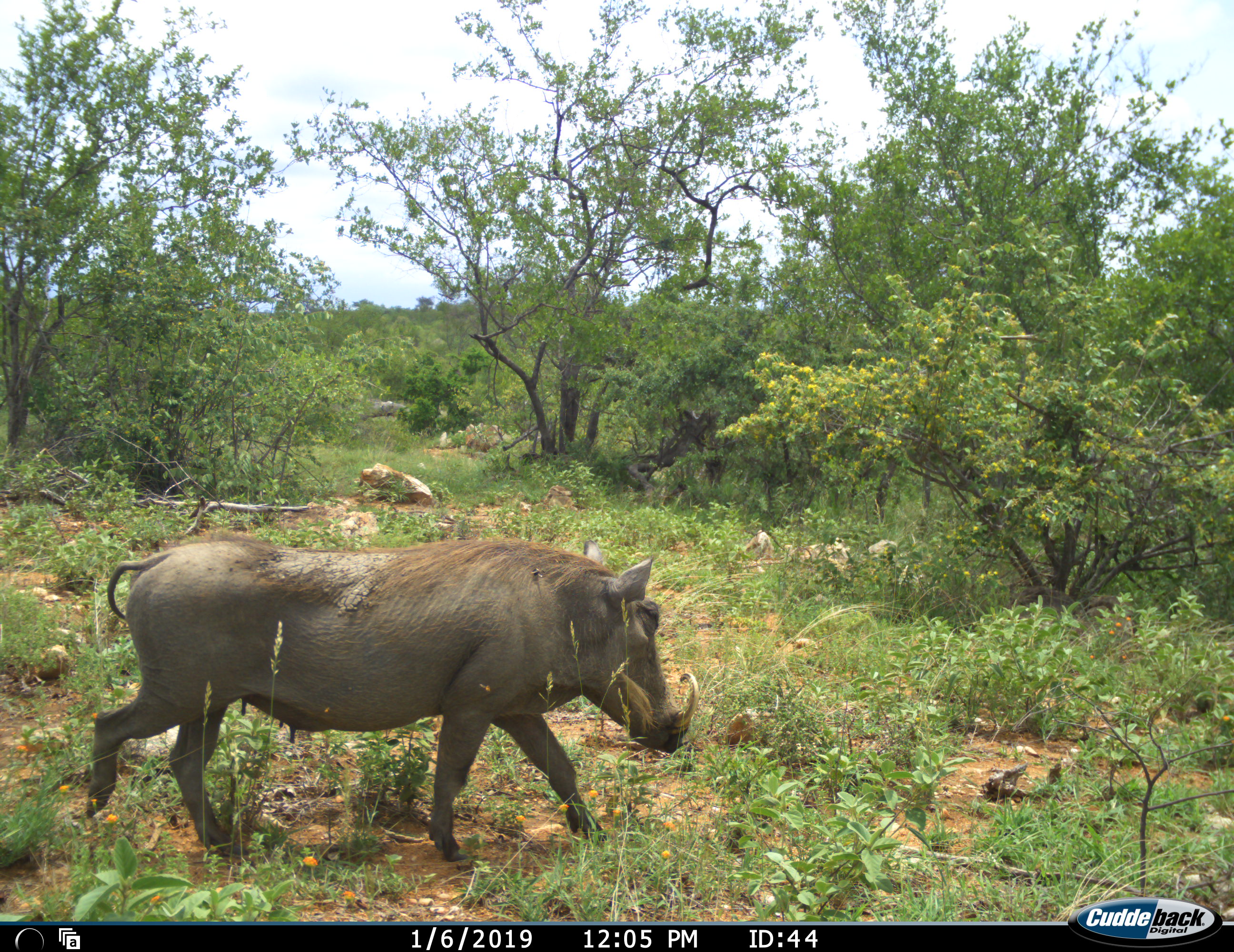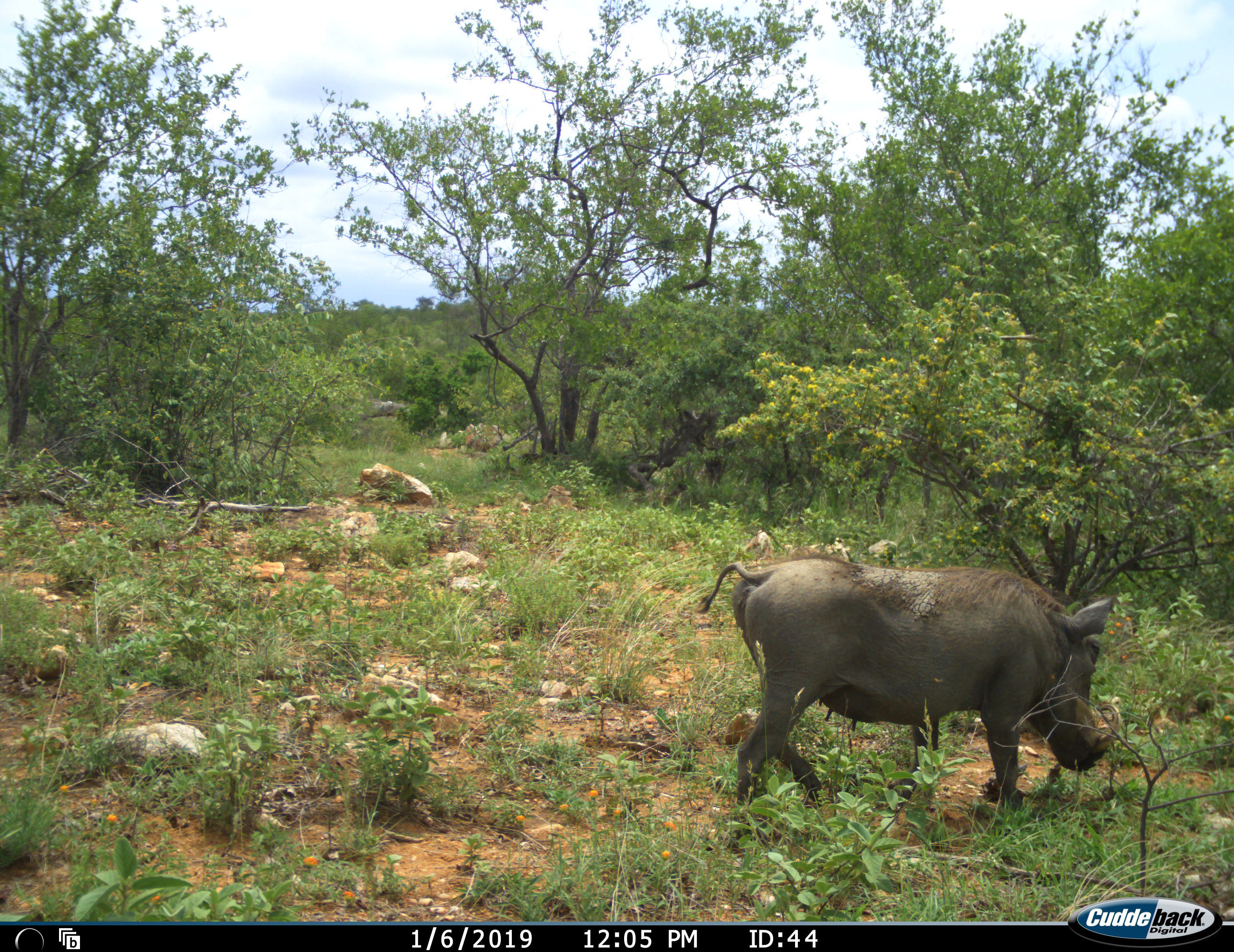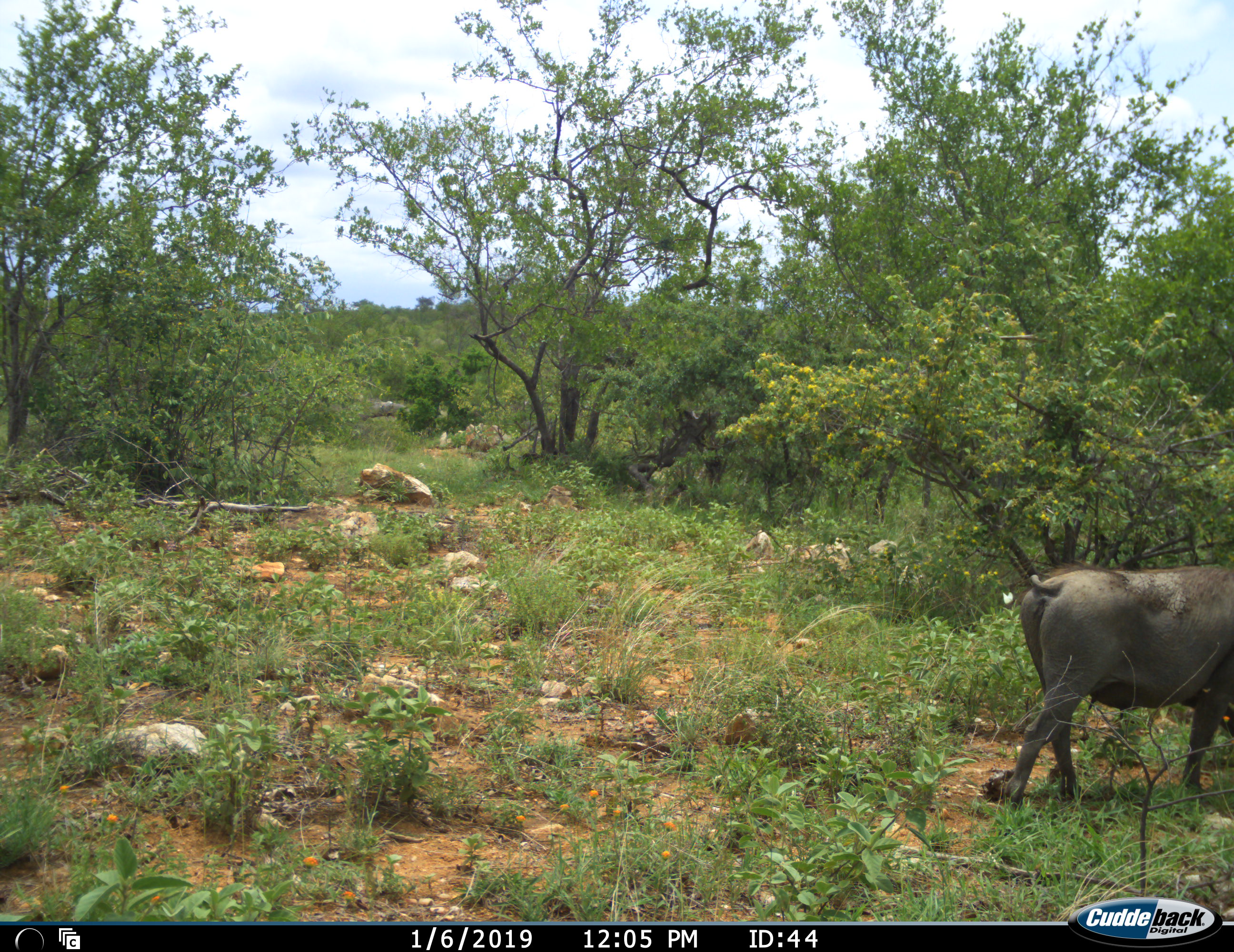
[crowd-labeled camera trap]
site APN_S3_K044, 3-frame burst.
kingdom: Animalia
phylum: Chordata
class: Mammalia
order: Artiodactyla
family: Suidae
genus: Phacochoerus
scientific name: Phacochoerus africanus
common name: warthog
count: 1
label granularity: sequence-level